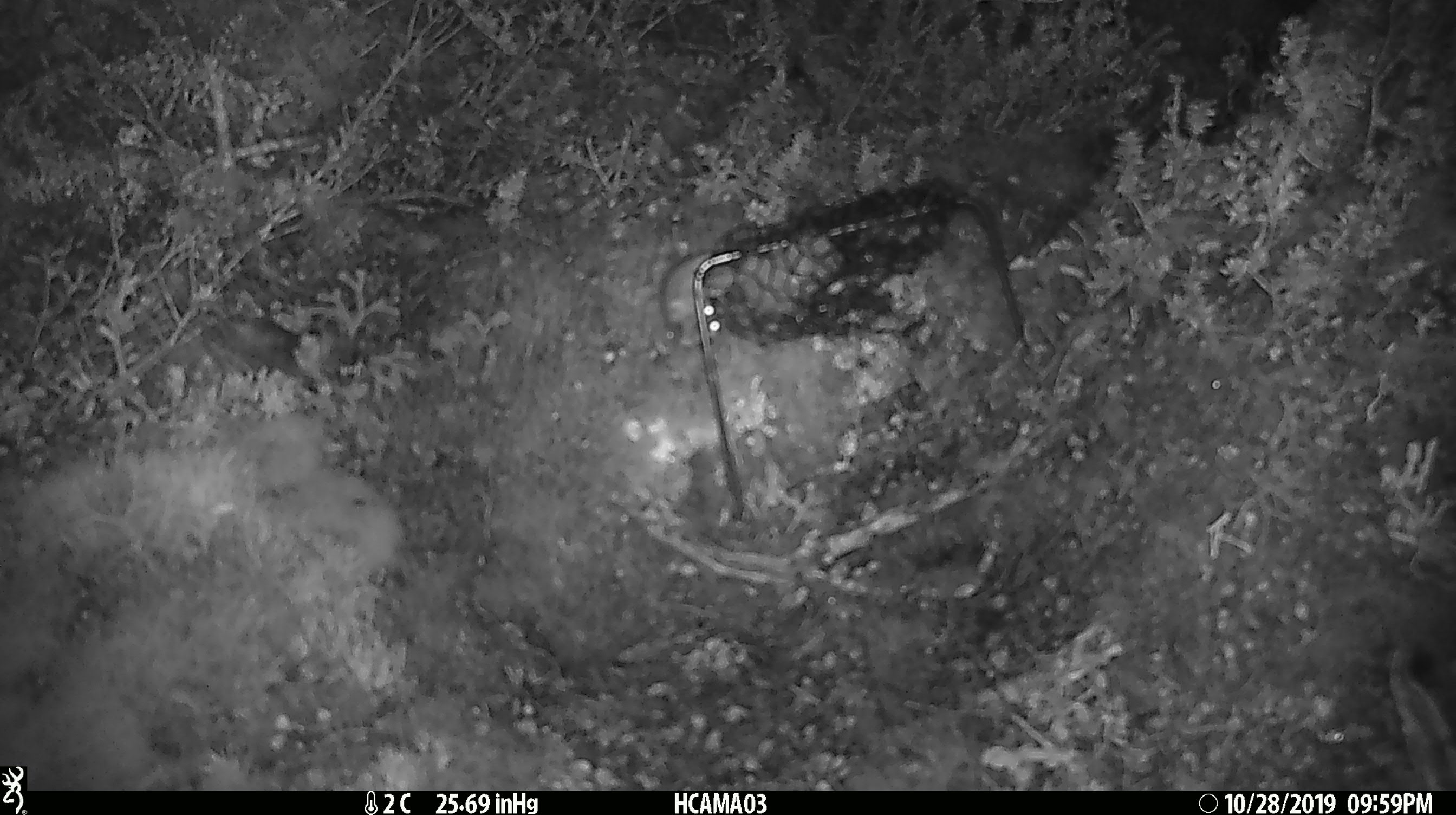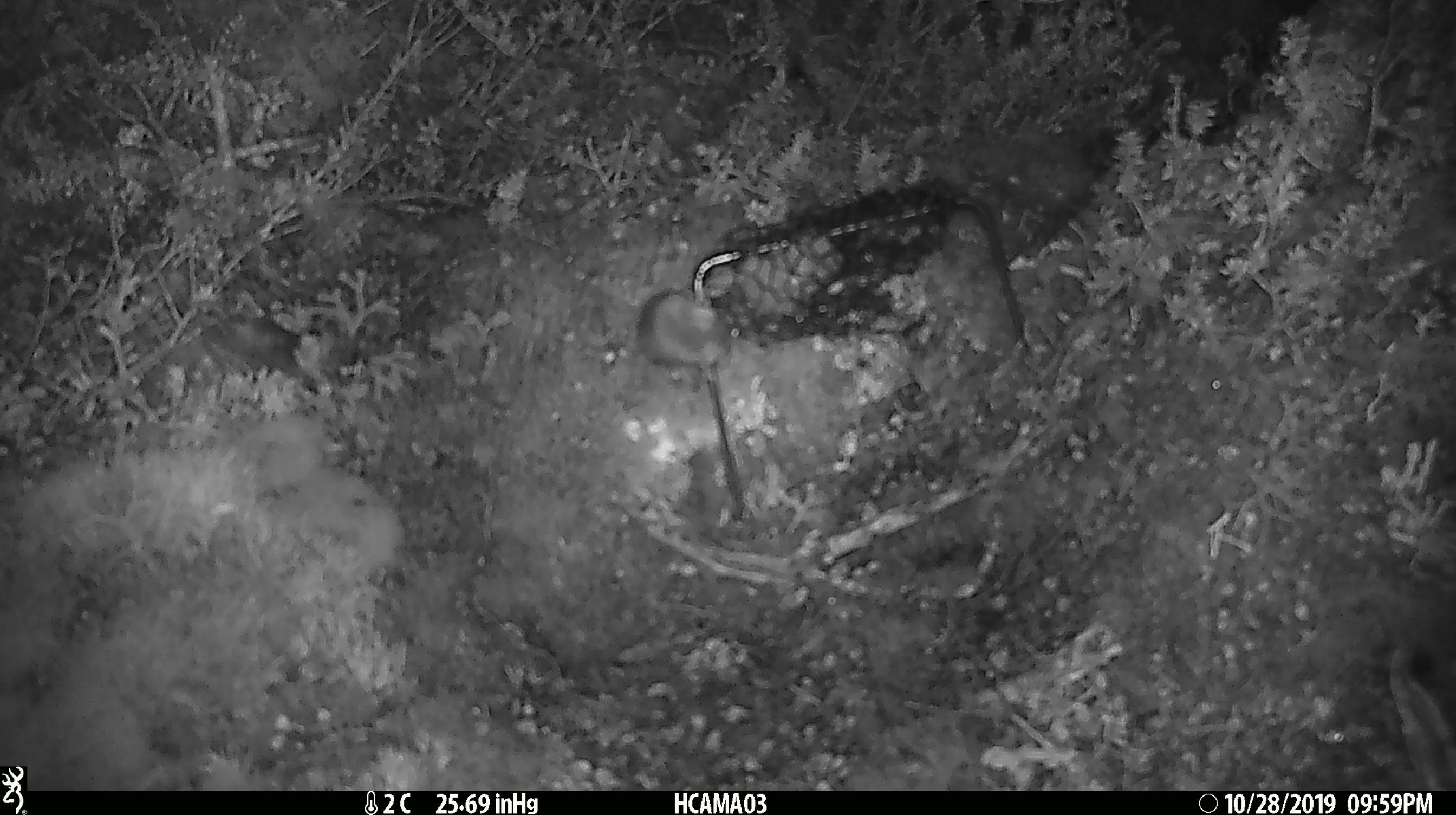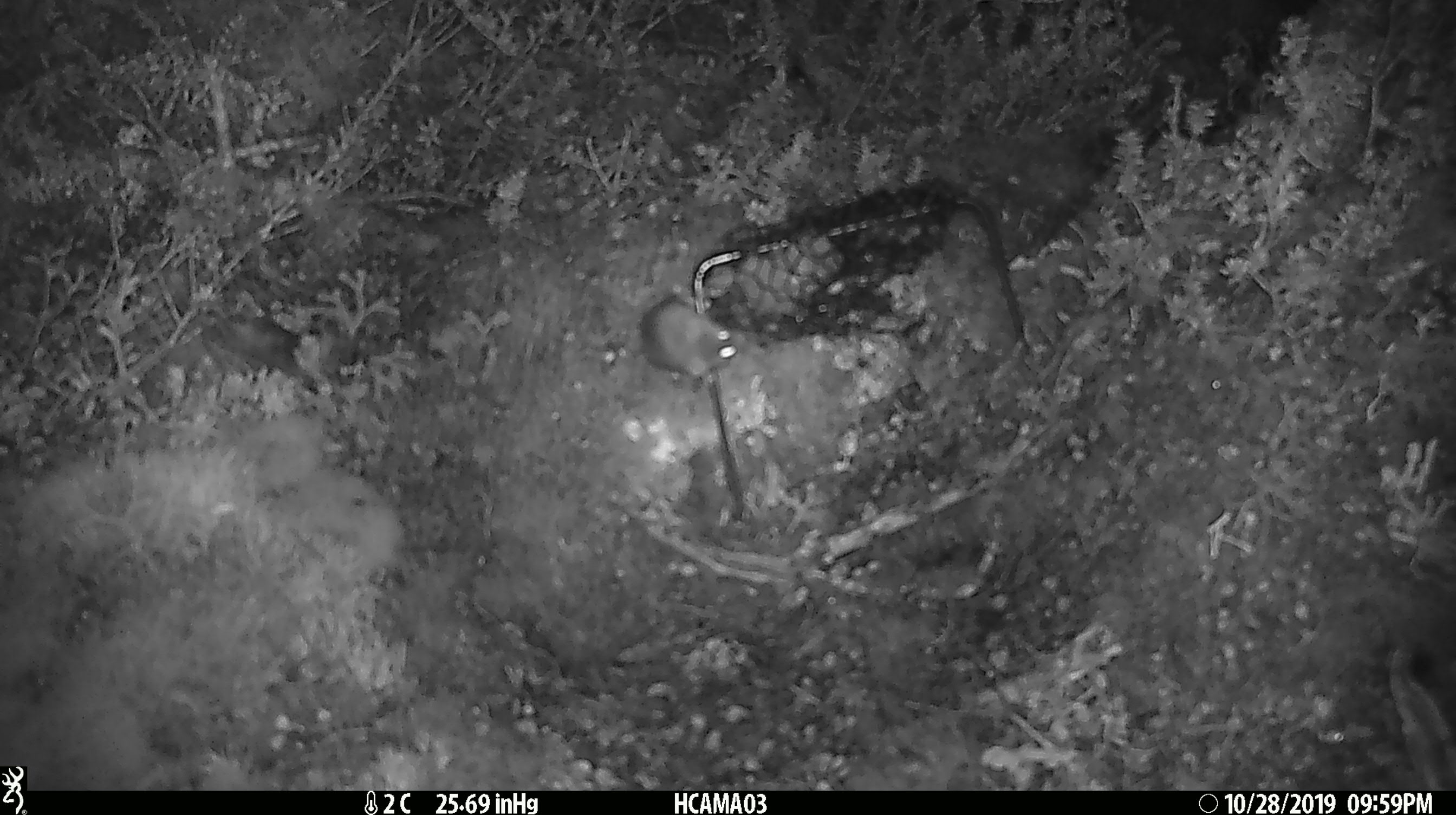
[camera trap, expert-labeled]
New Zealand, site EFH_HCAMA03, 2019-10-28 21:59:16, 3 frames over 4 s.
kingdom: Animalia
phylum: Chordata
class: Mammalia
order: Rodentia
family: Muridae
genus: Mus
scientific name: Mus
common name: mouse